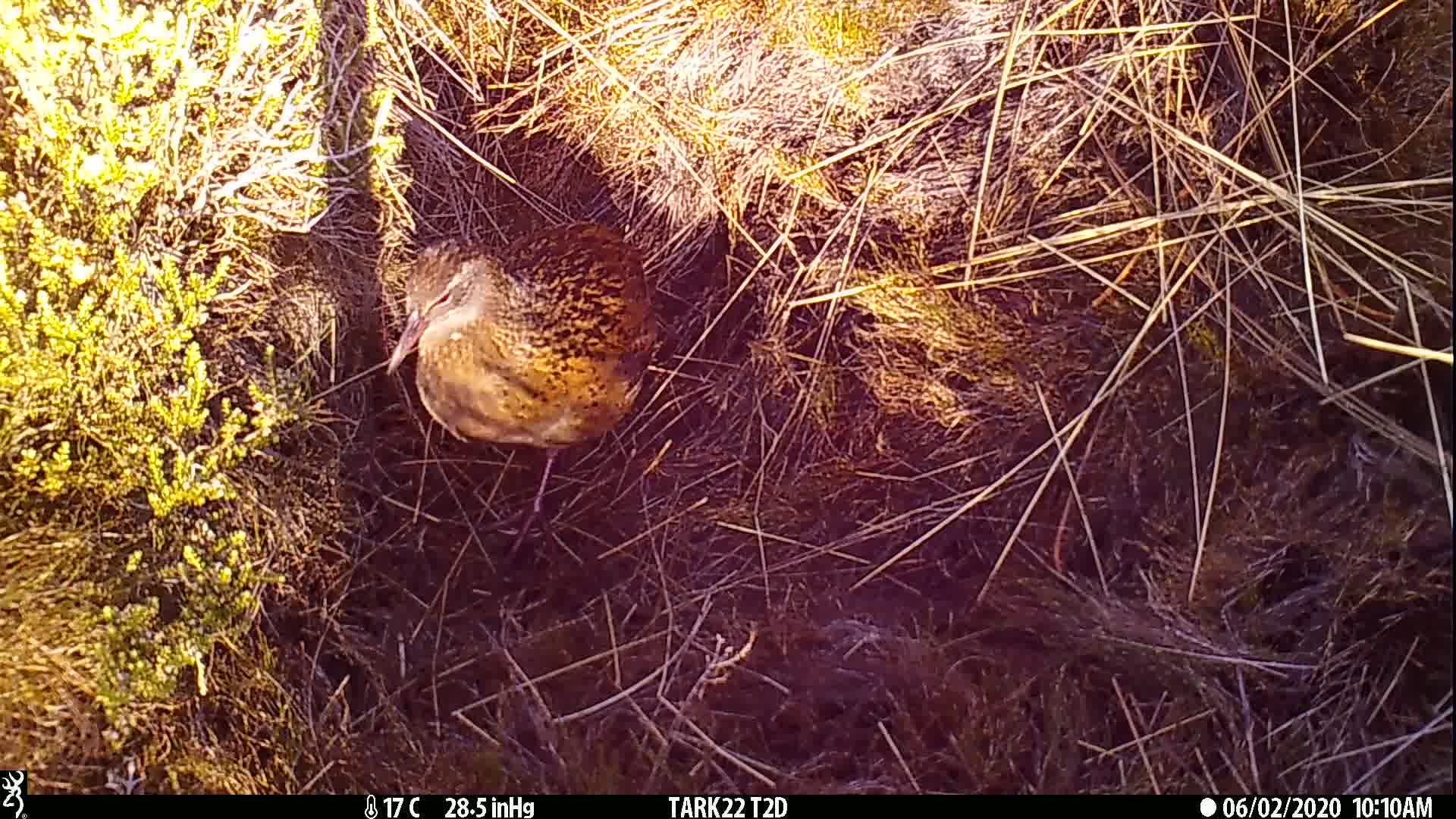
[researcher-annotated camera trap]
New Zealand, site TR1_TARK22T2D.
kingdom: Animalia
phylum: Chordata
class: Aves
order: Gruiformes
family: Rallidae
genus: Gallirallus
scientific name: Gallirallus australis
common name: weka